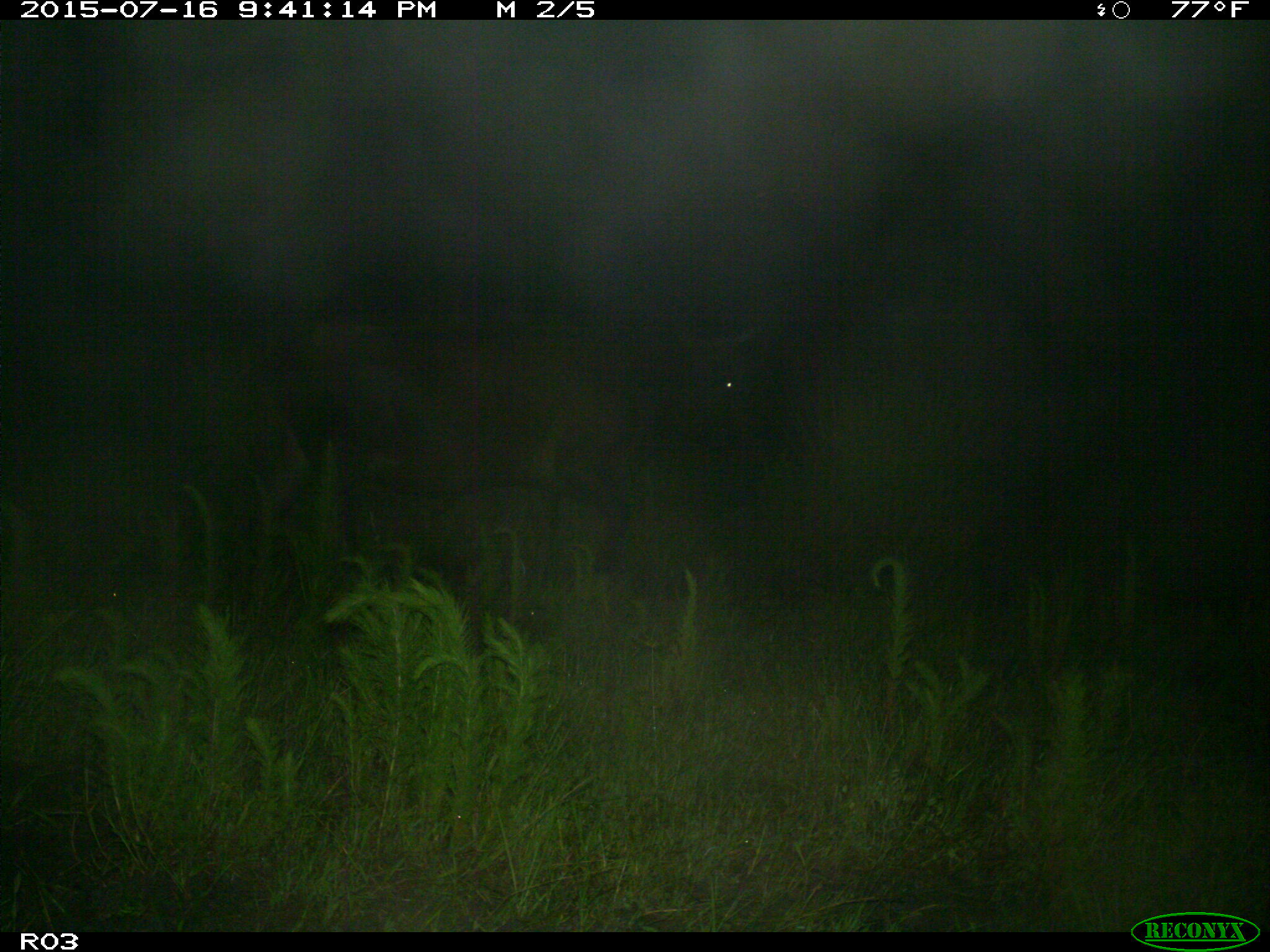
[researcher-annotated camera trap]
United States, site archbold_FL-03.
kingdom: Animalia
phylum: Chordata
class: Mammalia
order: Artiodactyla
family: Bovidae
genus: Bos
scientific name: Bos taurus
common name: domestic cow